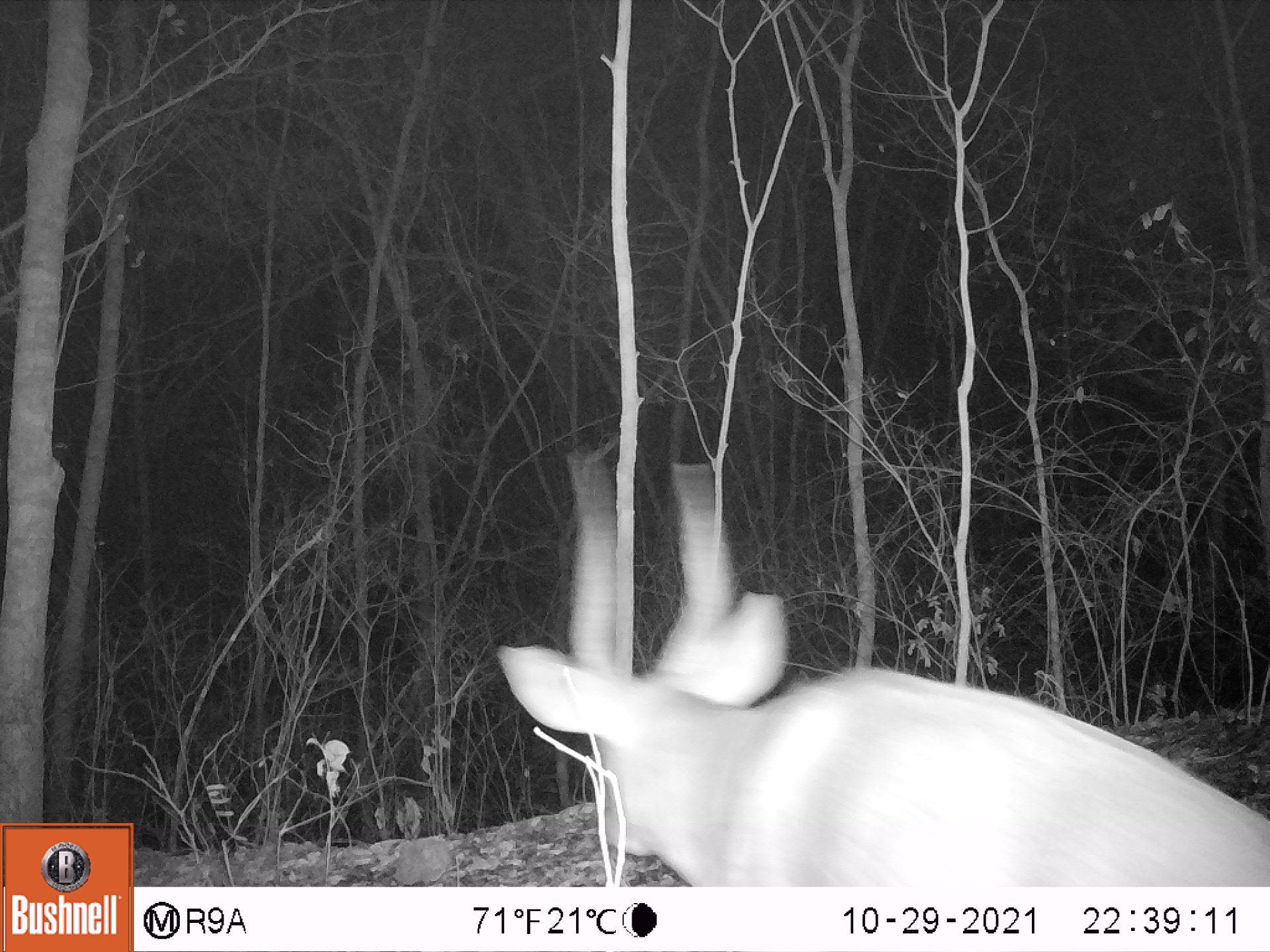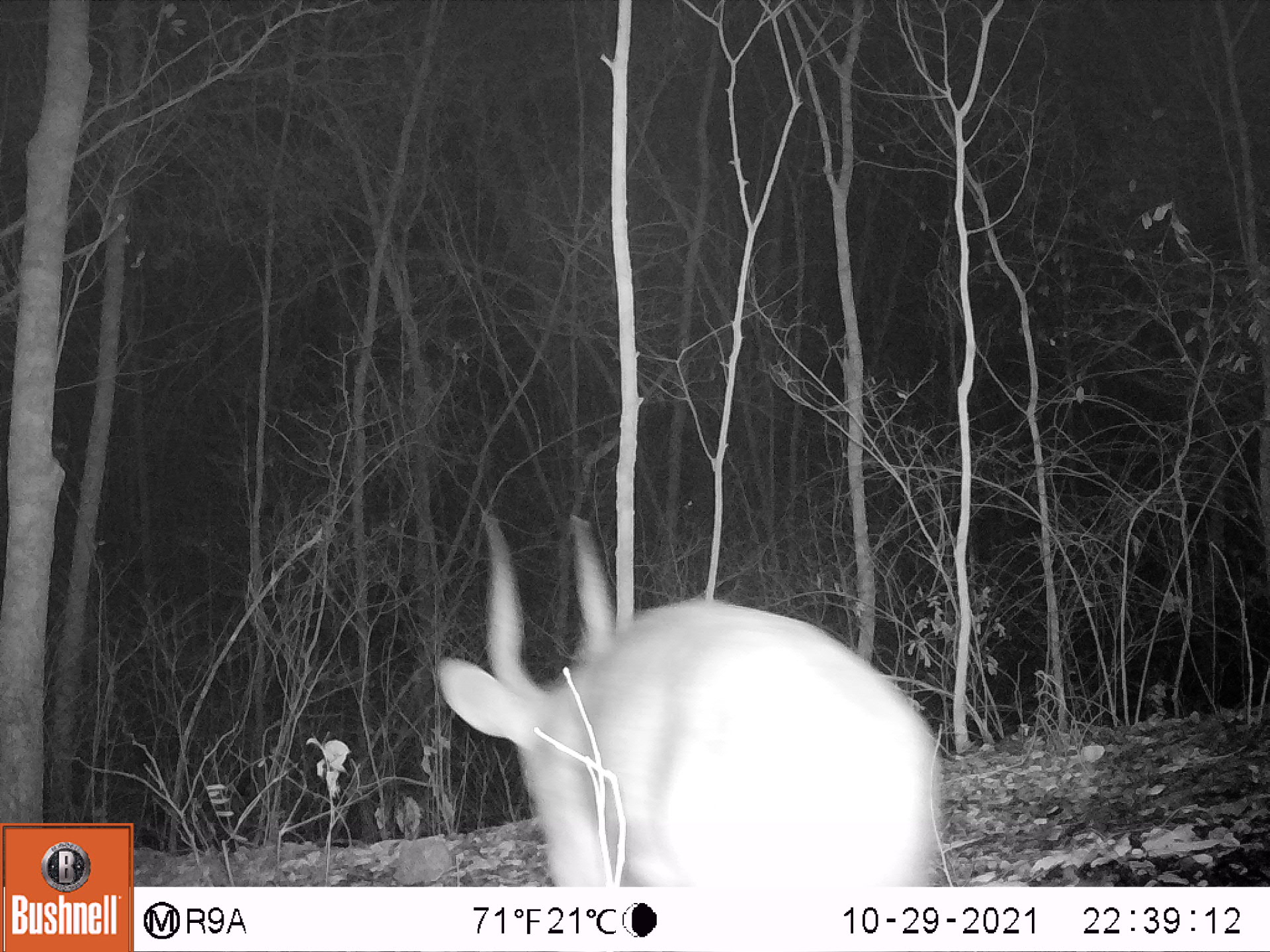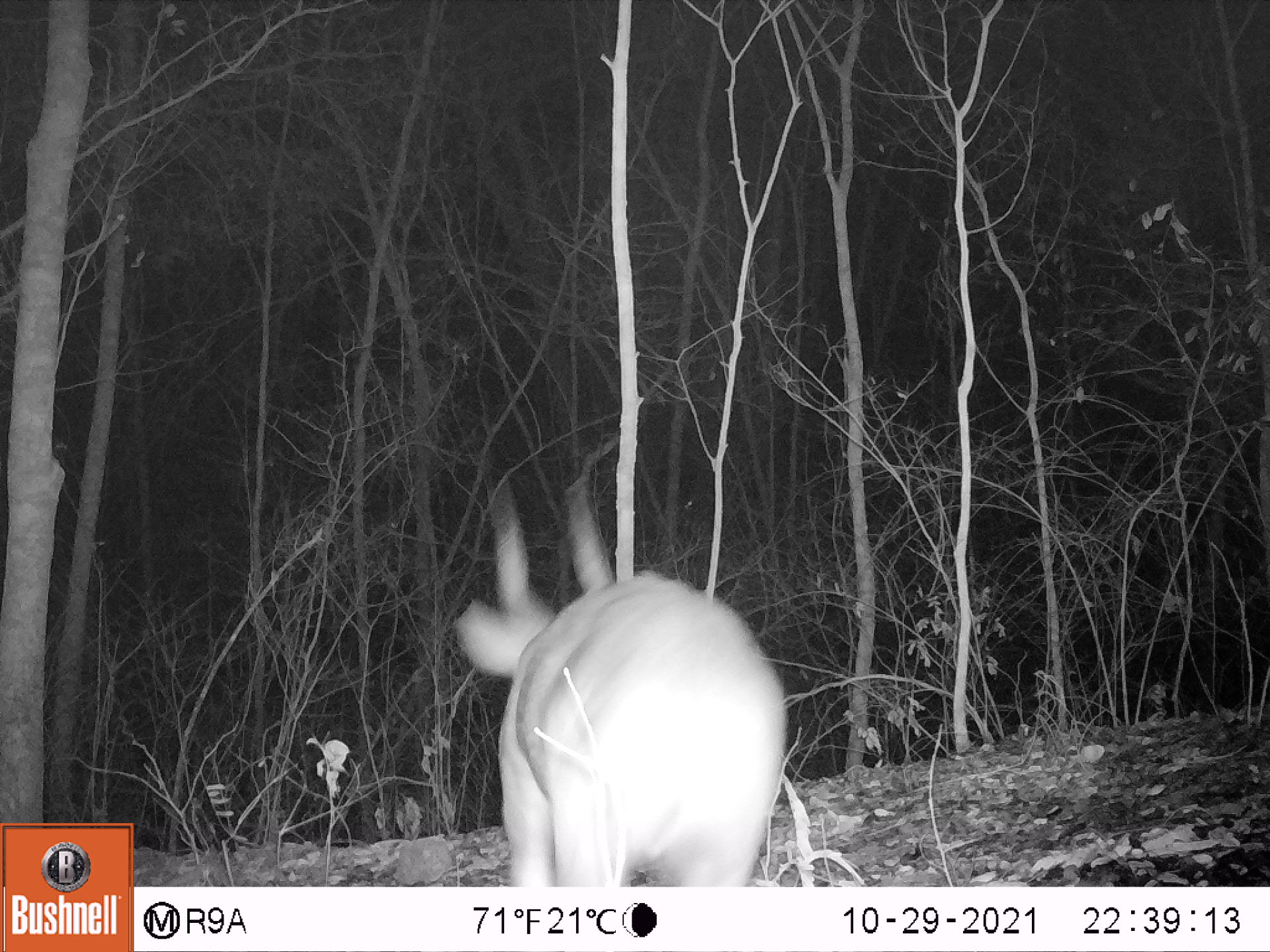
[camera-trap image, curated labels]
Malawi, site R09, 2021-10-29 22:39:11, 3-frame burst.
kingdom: Animalia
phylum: Chordata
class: Mammalia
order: Artiodactyla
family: Bovidae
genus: Tragelaphus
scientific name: Tragelaphus sylvaticus sylvaticus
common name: cape bushbuck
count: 1